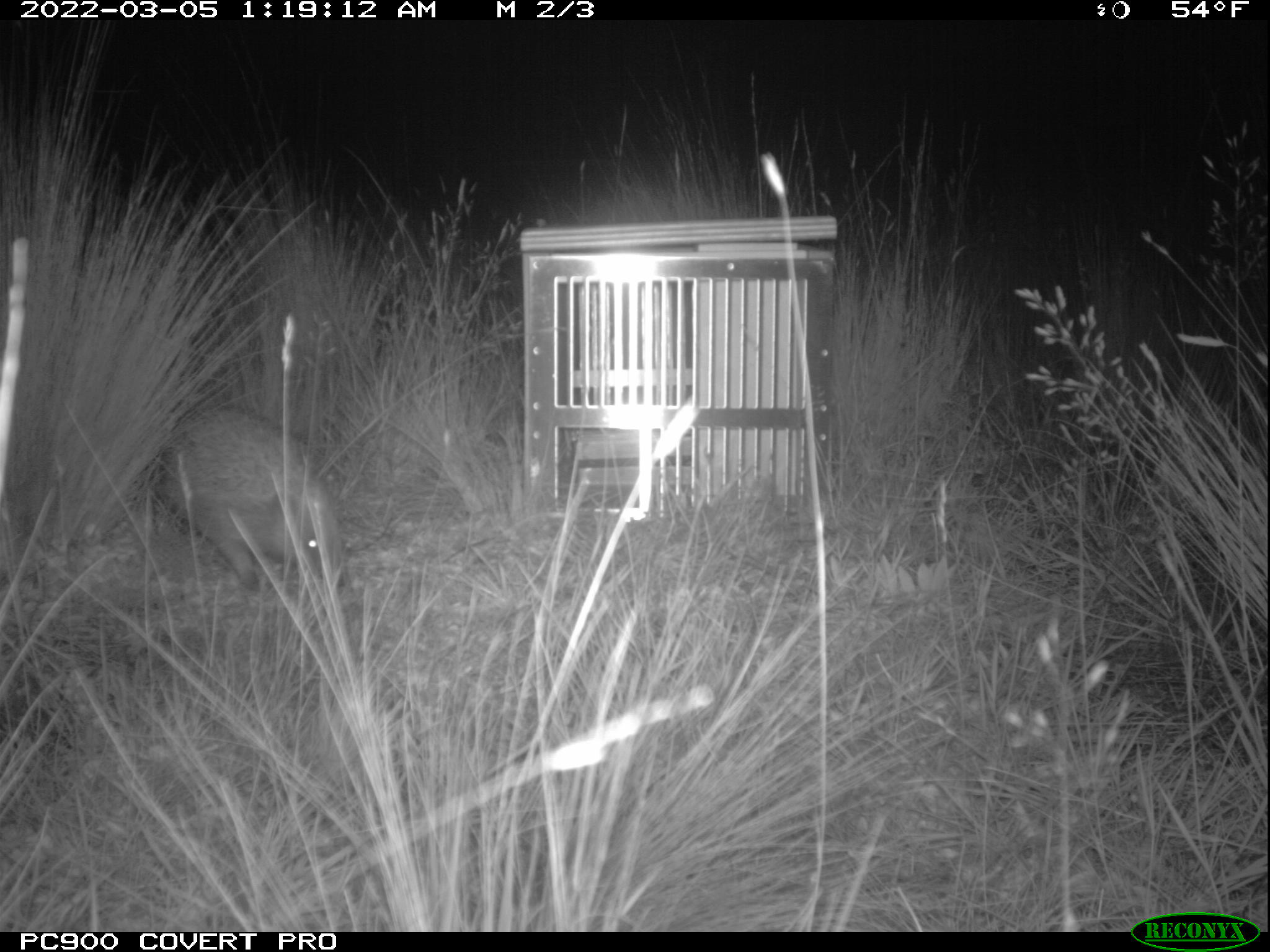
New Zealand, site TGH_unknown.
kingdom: Animalia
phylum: Chordata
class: Mammalia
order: Eulipotyphla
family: Erinaceidae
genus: Erinaceus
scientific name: Erinaceus europaeus europaeus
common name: european hedgehog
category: hedgehog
Hedgehog (european hedgehog) (Erinaceus europaeus europaeus).